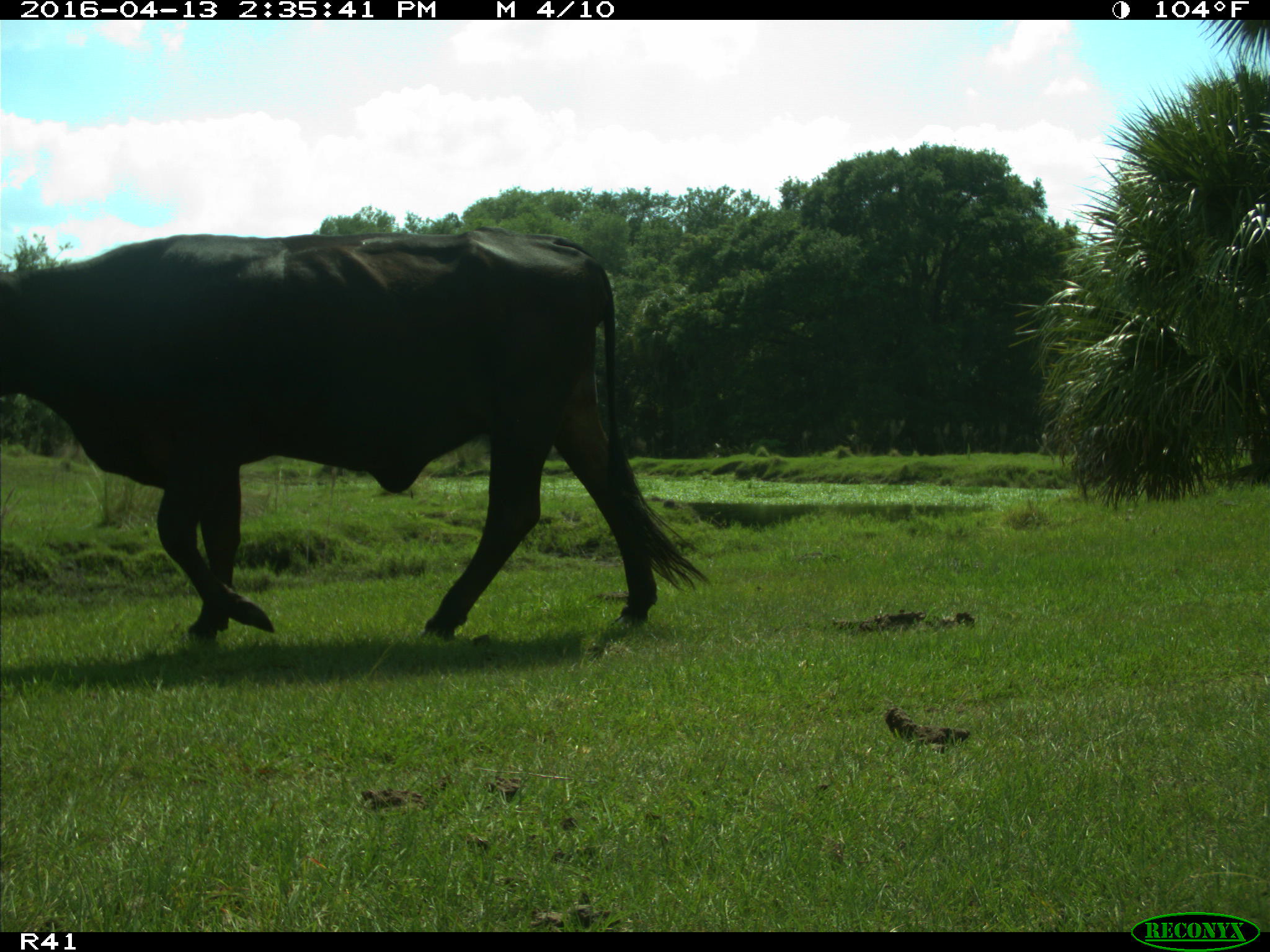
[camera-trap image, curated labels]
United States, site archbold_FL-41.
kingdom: Animalia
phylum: Chordata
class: Mammalia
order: Artiodactyla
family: Bovidae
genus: Bos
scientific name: Bos taurus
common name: domestic cow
Bos taurus (domestic cow).